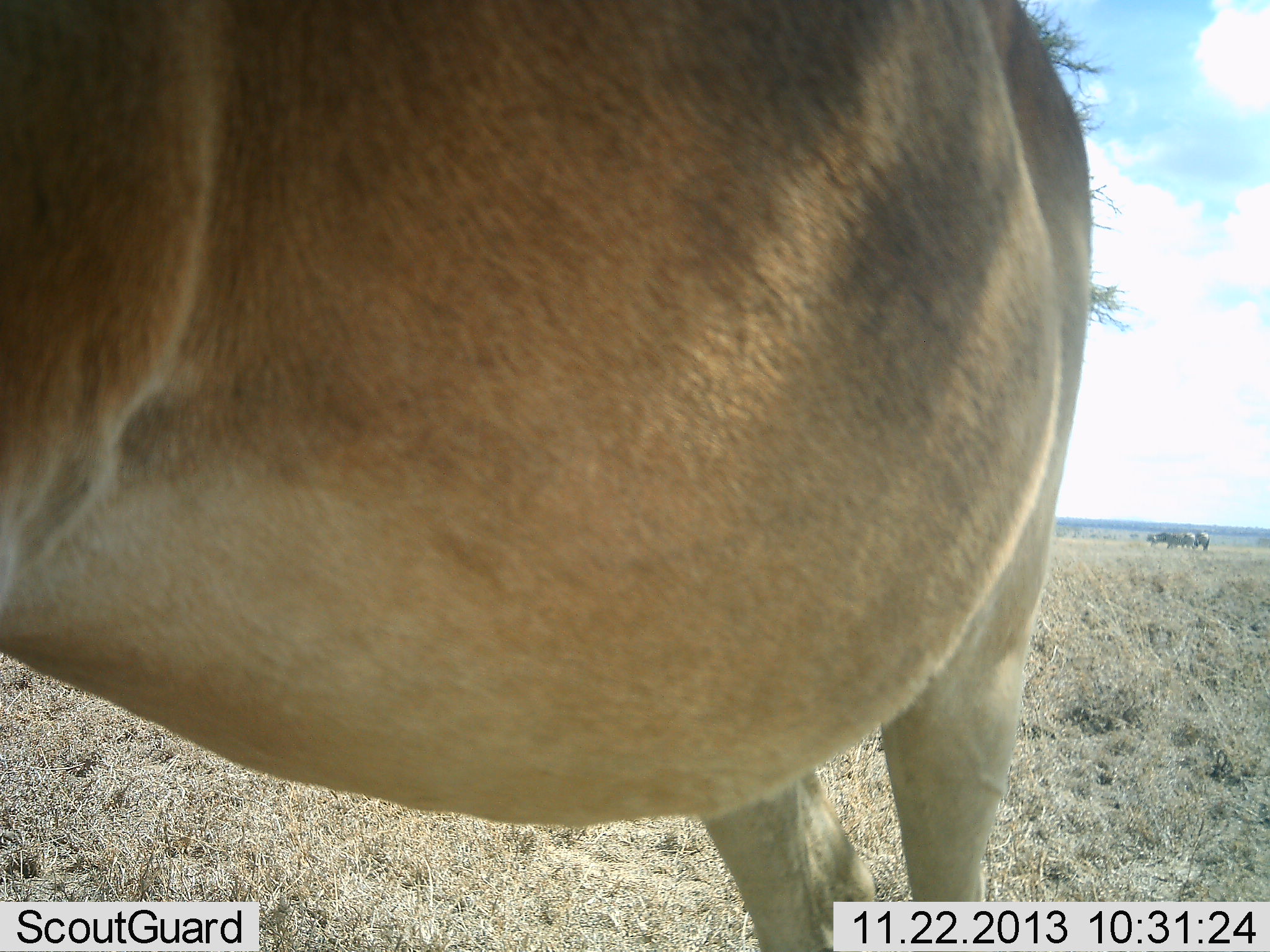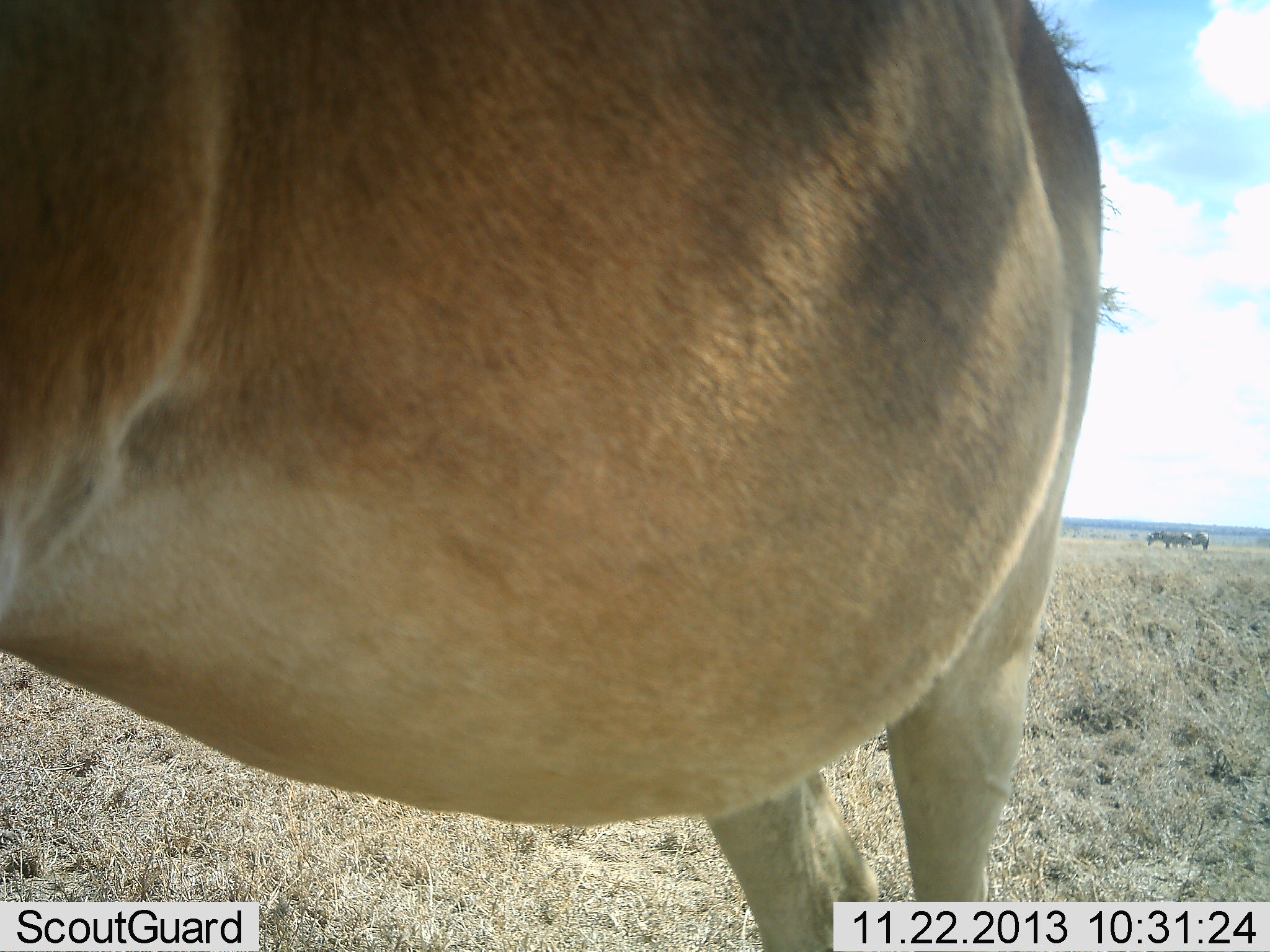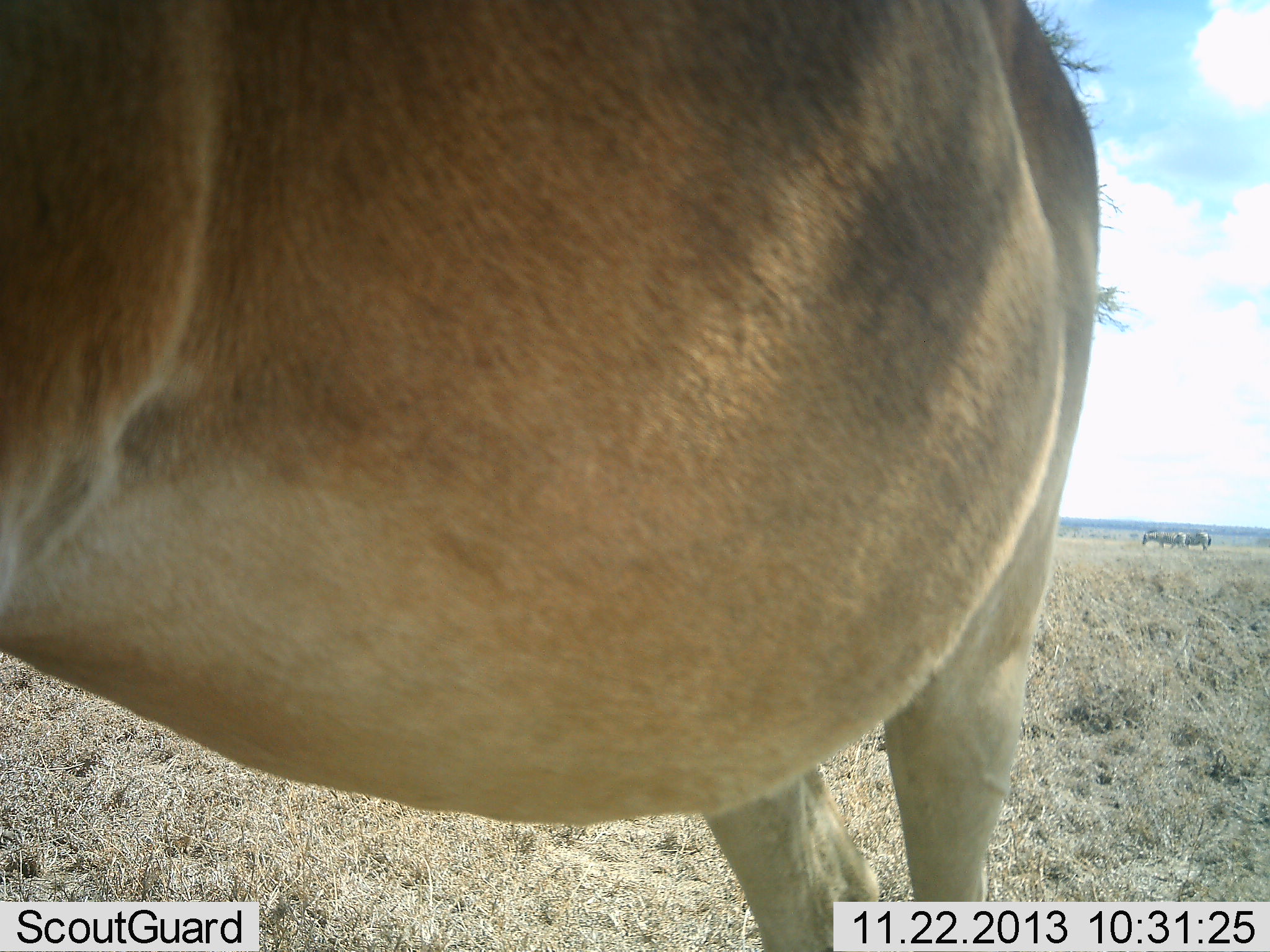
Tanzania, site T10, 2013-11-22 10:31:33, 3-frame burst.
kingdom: Animalia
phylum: Chordata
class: Mammalia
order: Artiodactyla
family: Bovidae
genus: Alcelaphus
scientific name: Alcelaphus buselaphus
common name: hartebeest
Hartebeest (Alcelaphus buselaphus), count 1. Behavior (volunteer vote fractions): standing 100%, resting 0%, moving 0%, interacting 0%. Young present (vote fraction): 0%. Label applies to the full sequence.